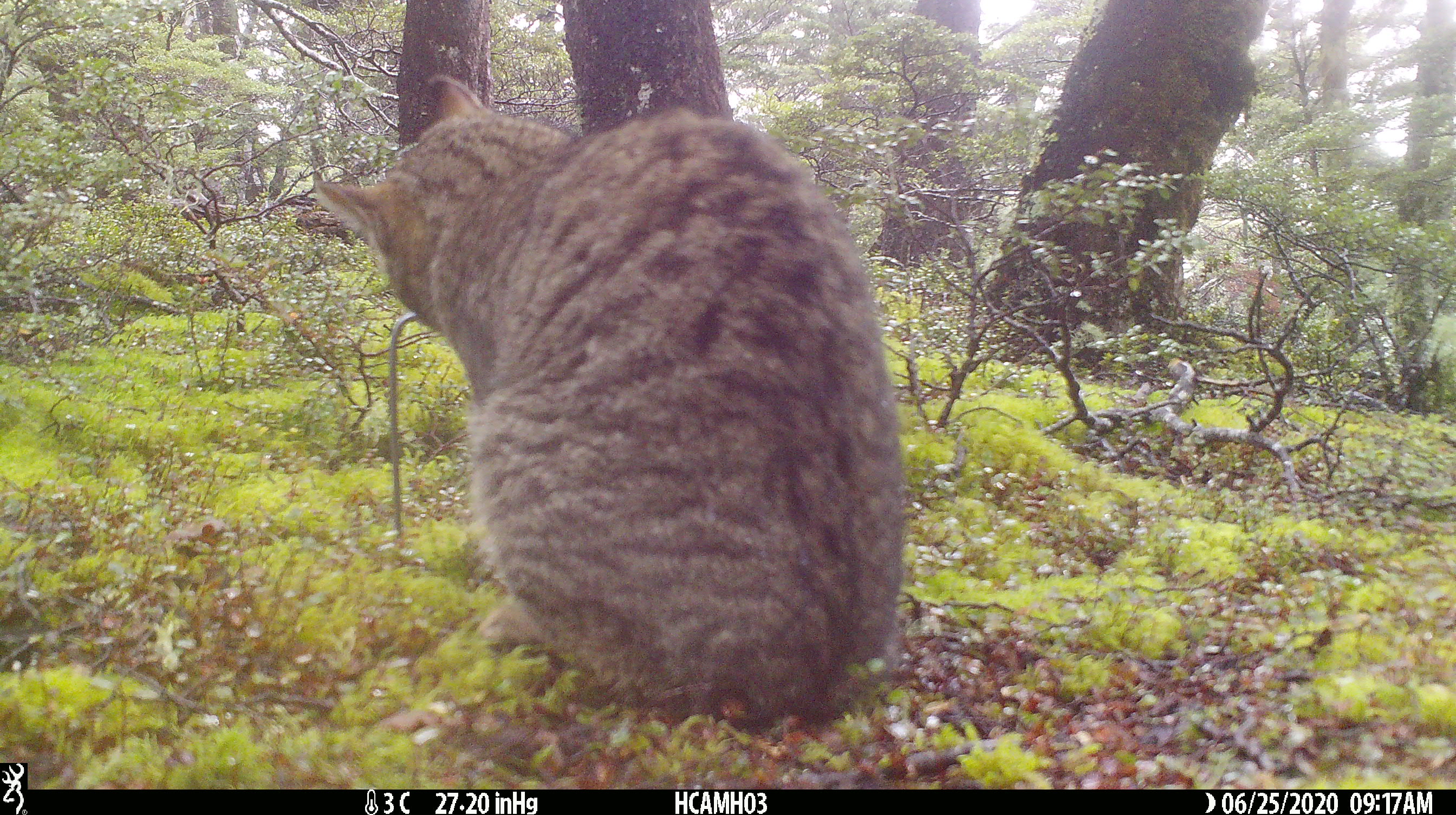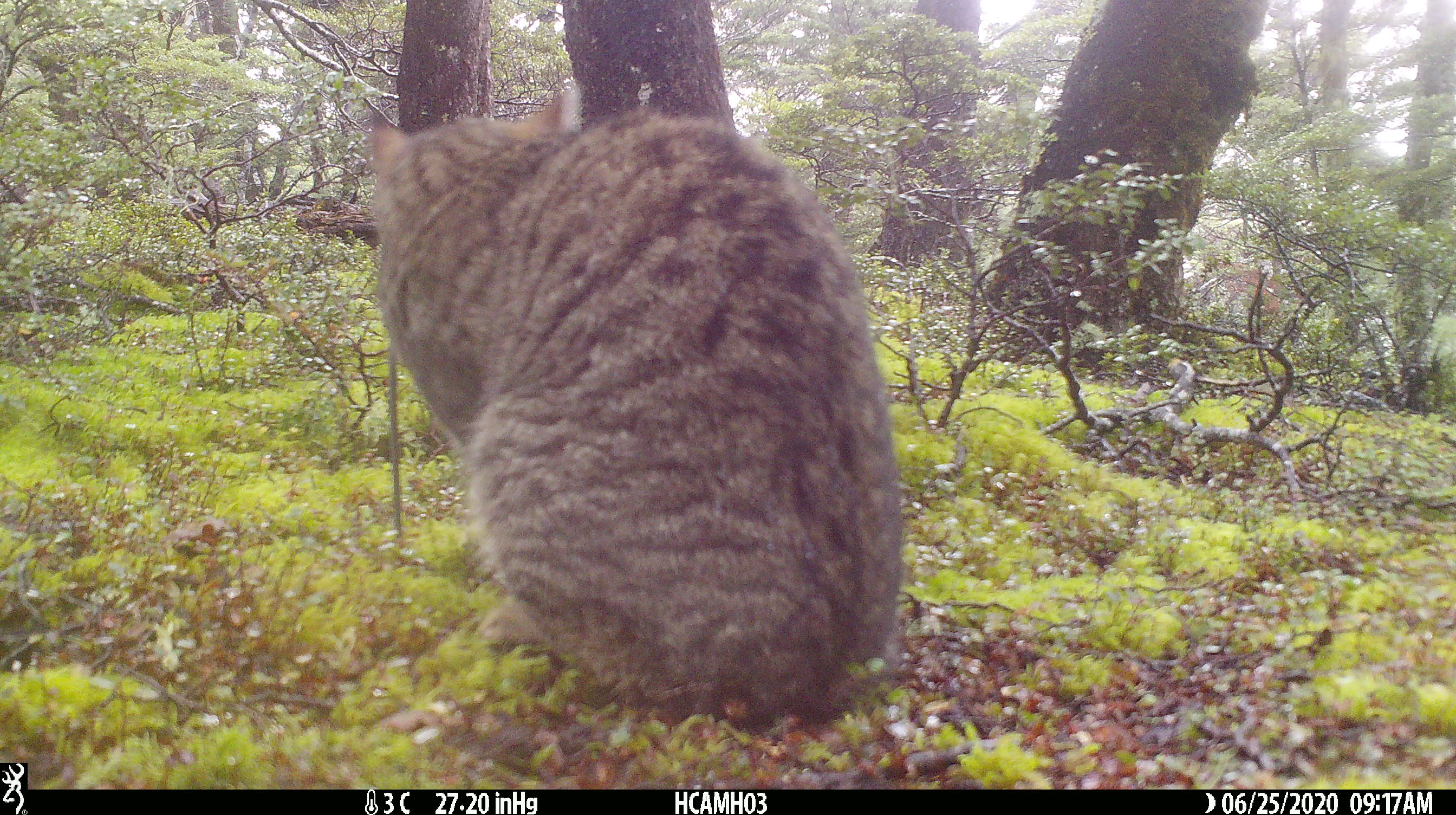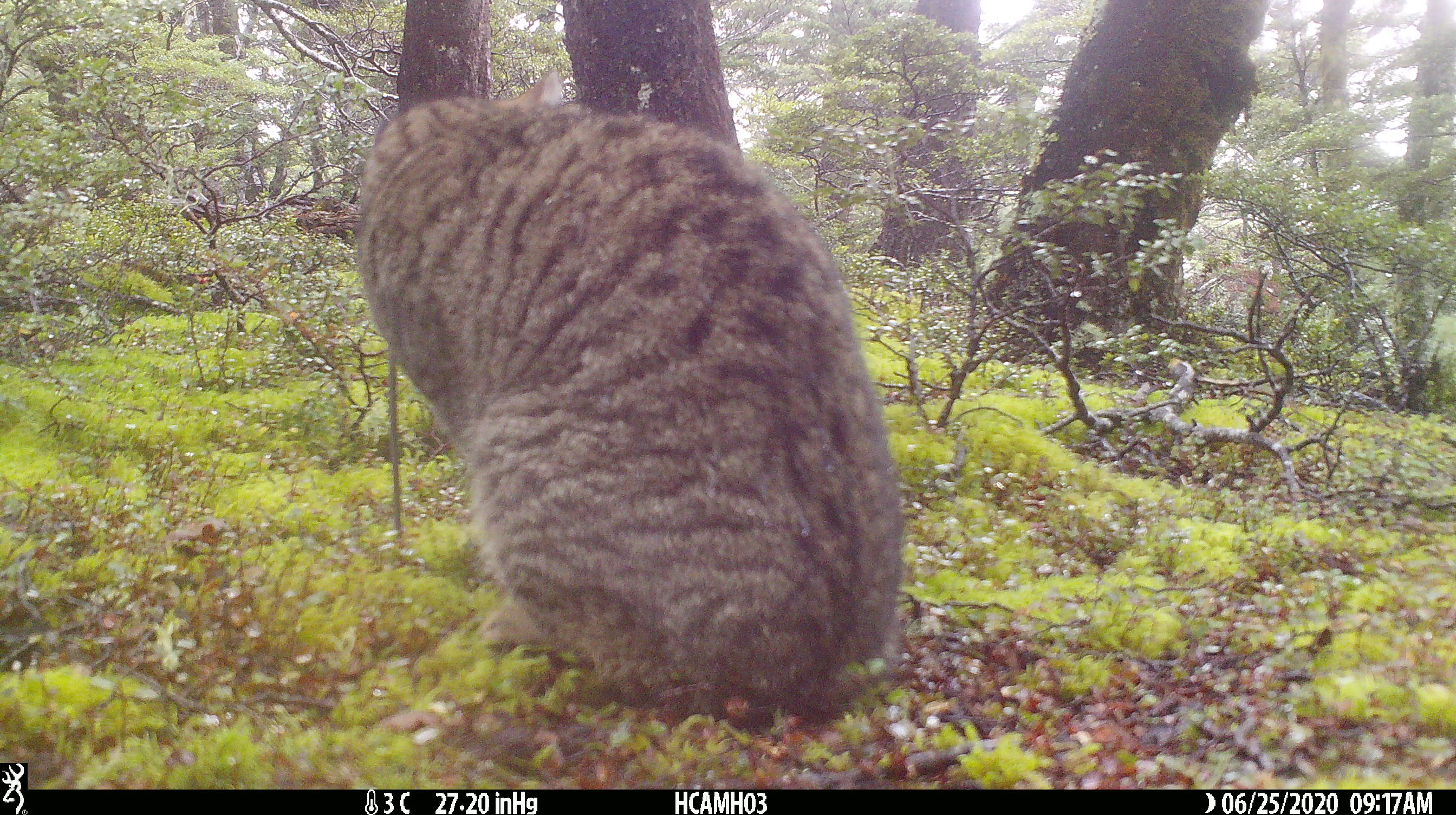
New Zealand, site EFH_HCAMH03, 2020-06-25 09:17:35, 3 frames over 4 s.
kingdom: Animalia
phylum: Chordata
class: Mammalia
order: Carnivora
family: Felidae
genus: Felis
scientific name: Felis catus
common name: domestic cat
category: cat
Cat (domestic cat) (Felis catus).